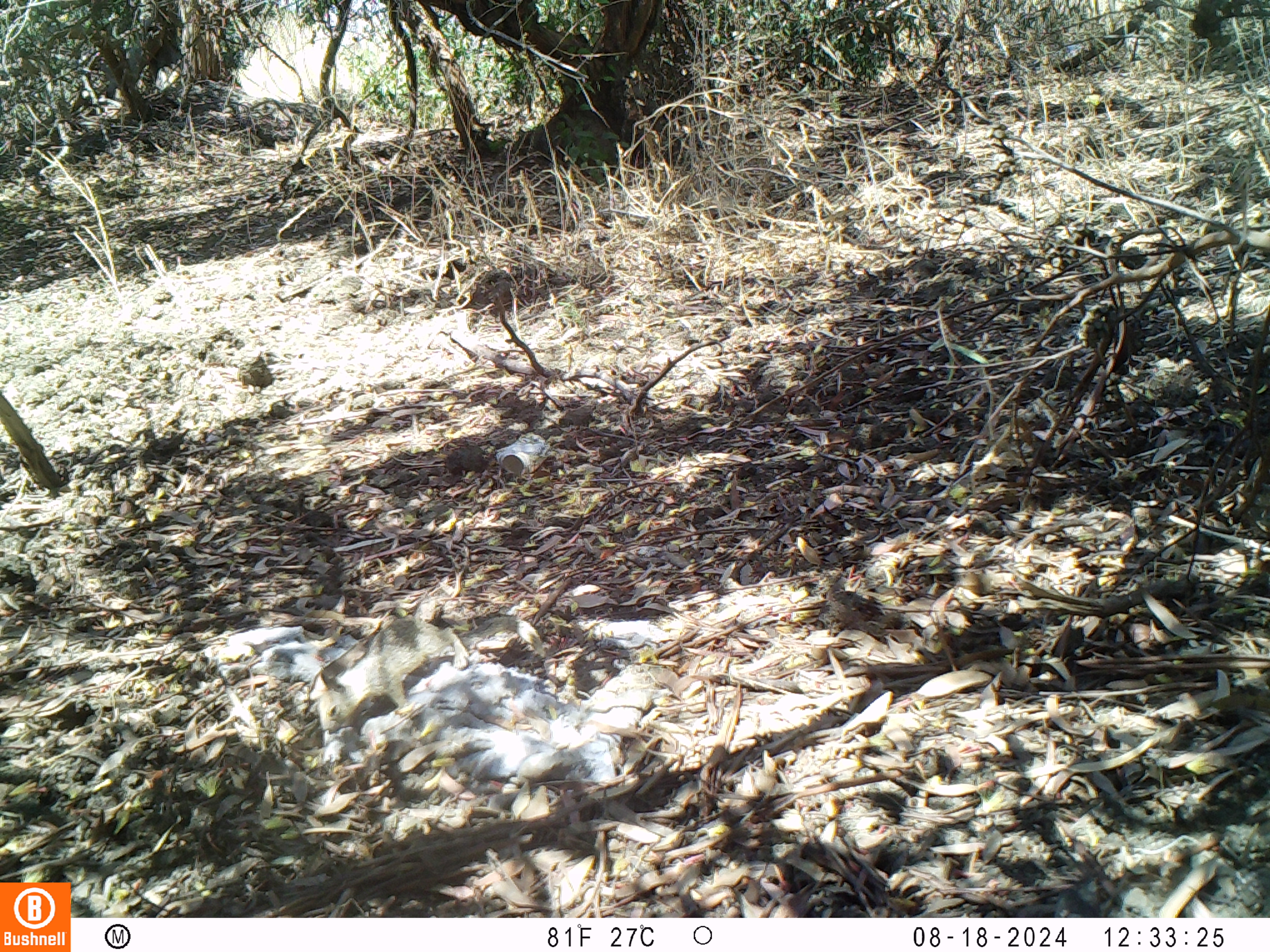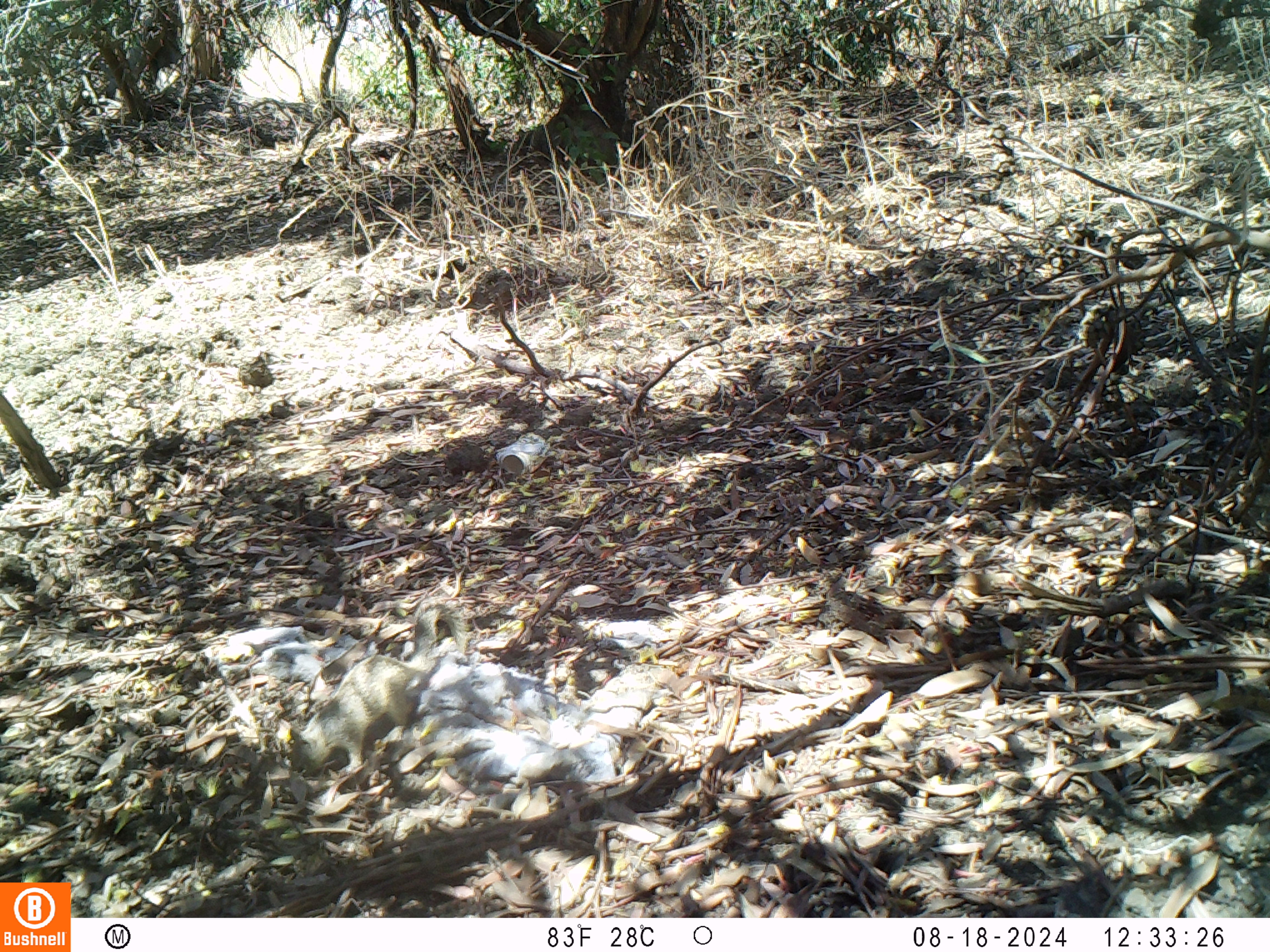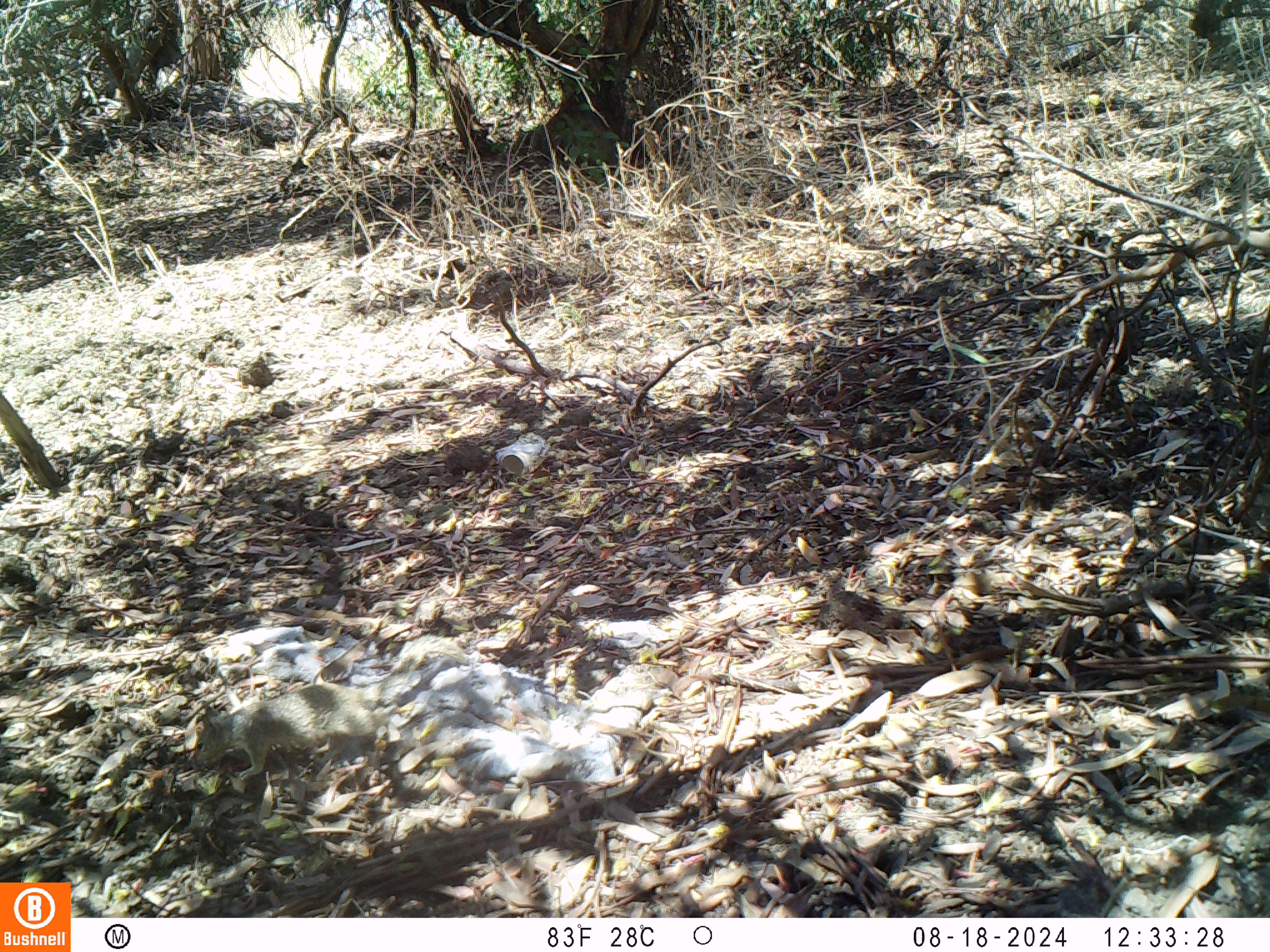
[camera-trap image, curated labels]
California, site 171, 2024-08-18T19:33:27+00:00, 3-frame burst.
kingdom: Animalia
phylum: Chordata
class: Mammalia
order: Rodentia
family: Sciuridae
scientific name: Sciuridae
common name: squirrel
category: unknown squirrel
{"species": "unknown squirrel (squirrel) (Sciuridae)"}